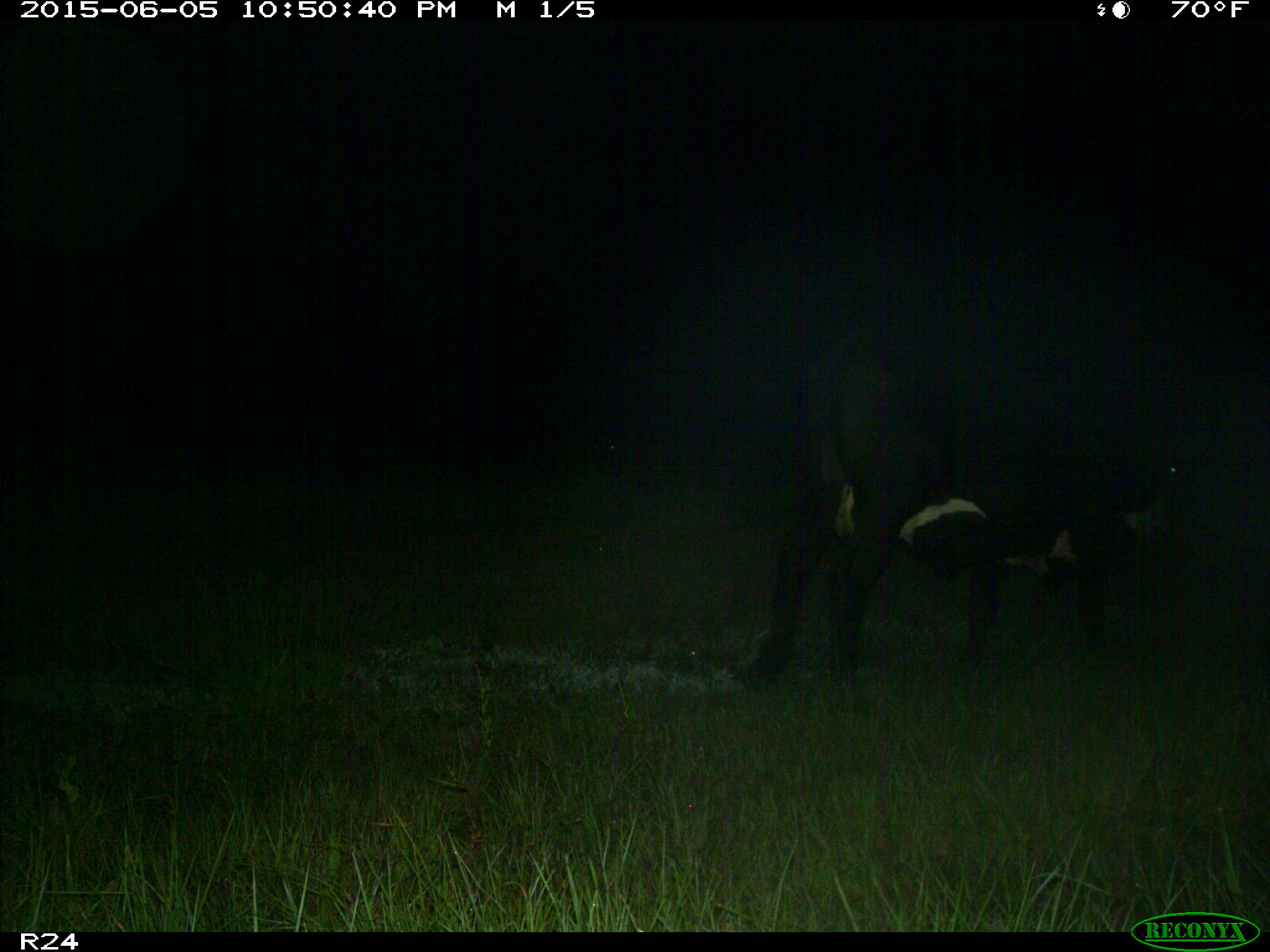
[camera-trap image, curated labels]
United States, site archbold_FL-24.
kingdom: Animalia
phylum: Chordata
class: Mammalia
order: Artiodactyla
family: Bovidae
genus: Bos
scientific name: Bos taurus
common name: domestic cow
Bos taurus (domestic cow).